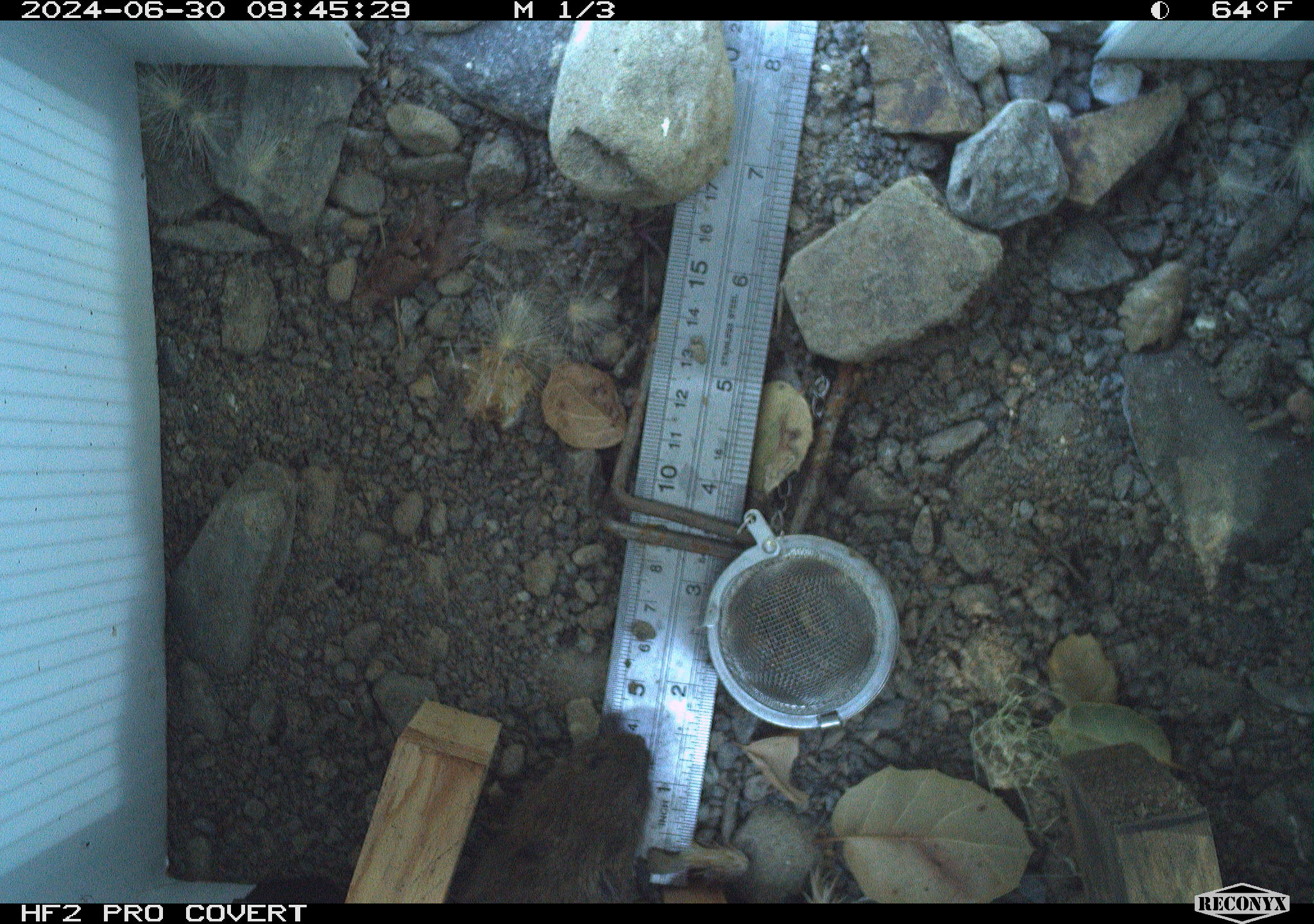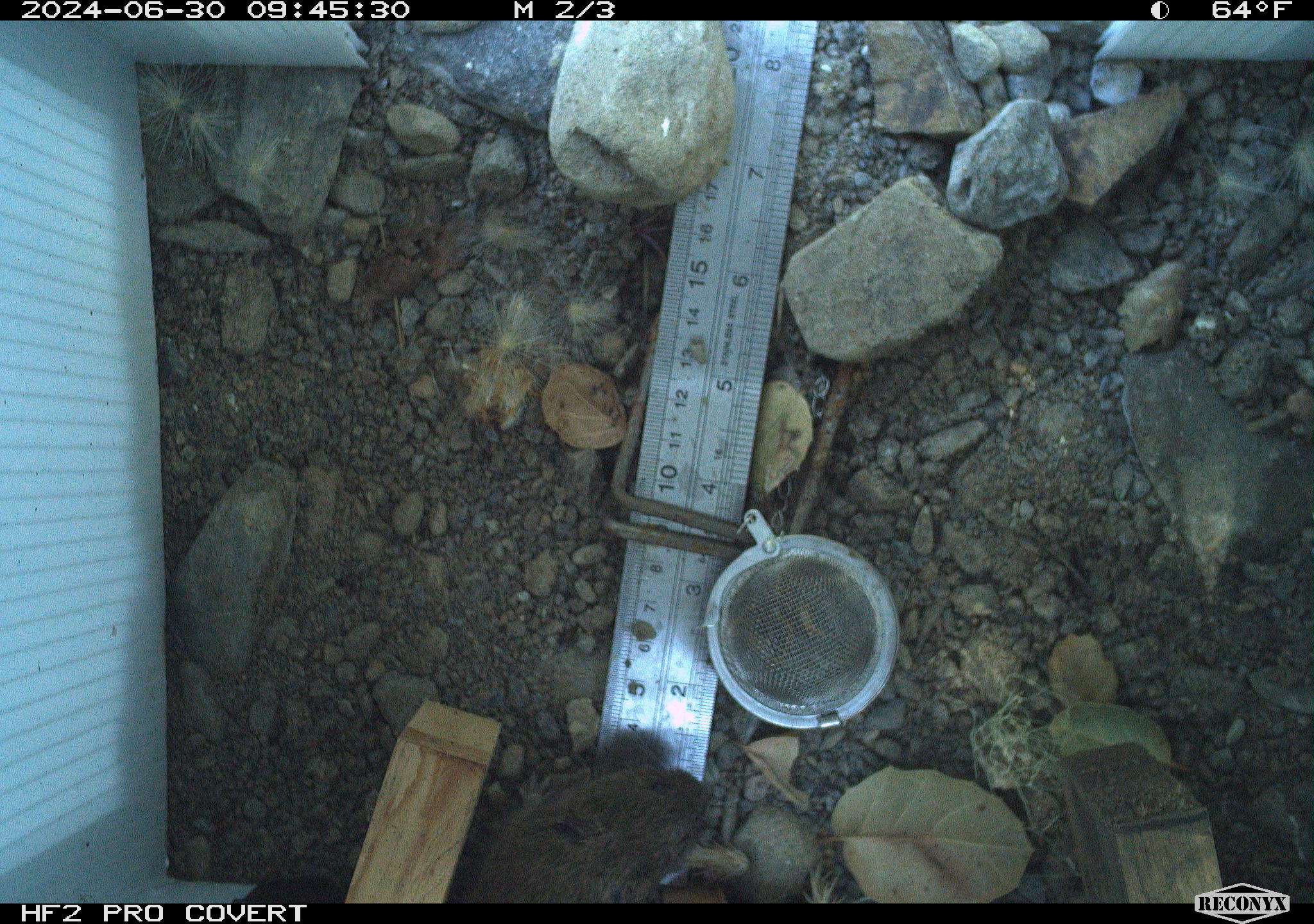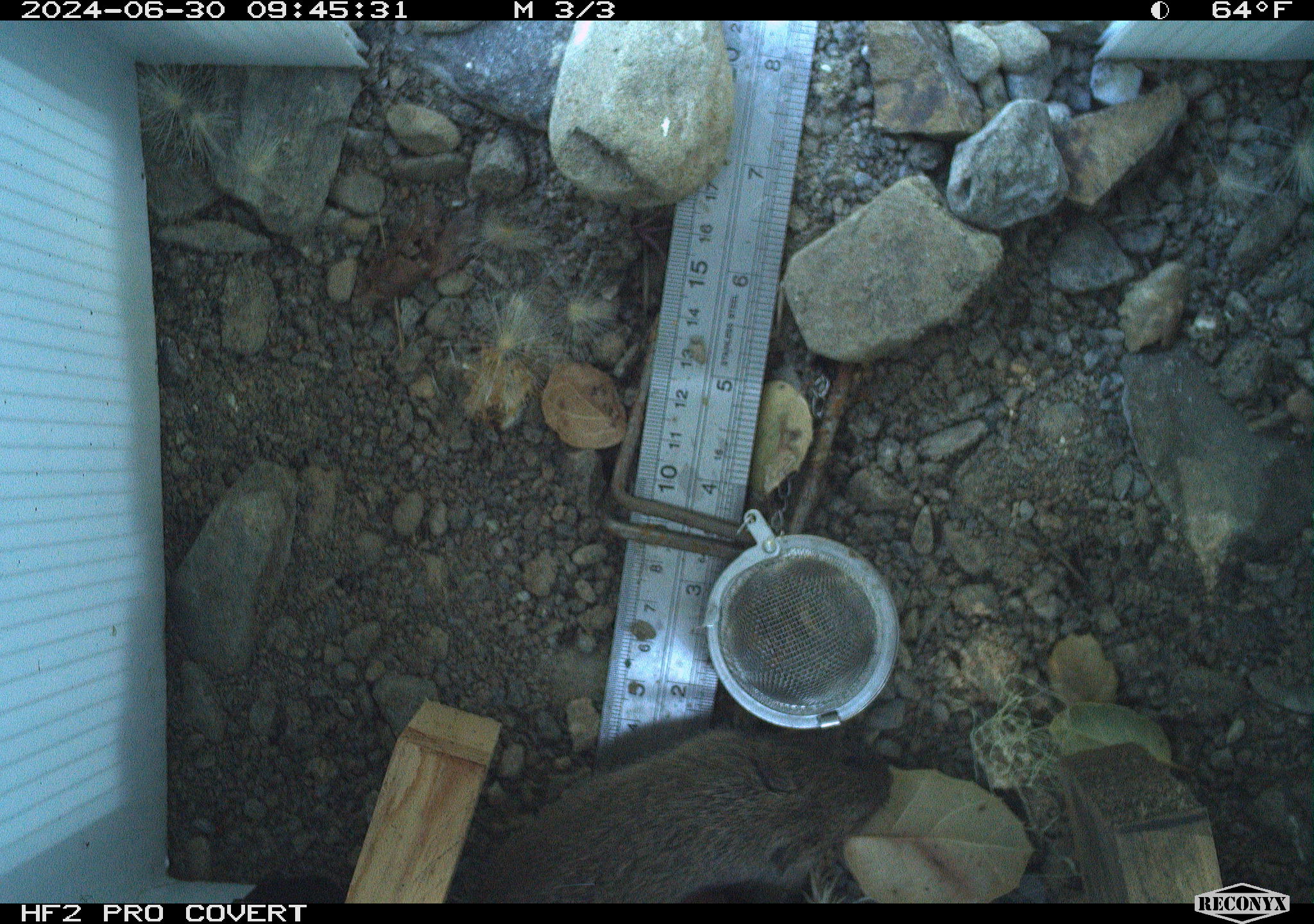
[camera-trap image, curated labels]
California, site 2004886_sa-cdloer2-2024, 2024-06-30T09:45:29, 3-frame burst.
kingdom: Animalia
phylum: Chordata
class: Mammalia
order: Rodentia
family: Cricetidae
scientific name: Arvicolinae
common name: voles, lemmings, and muskrats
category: arvicolinae subfamily